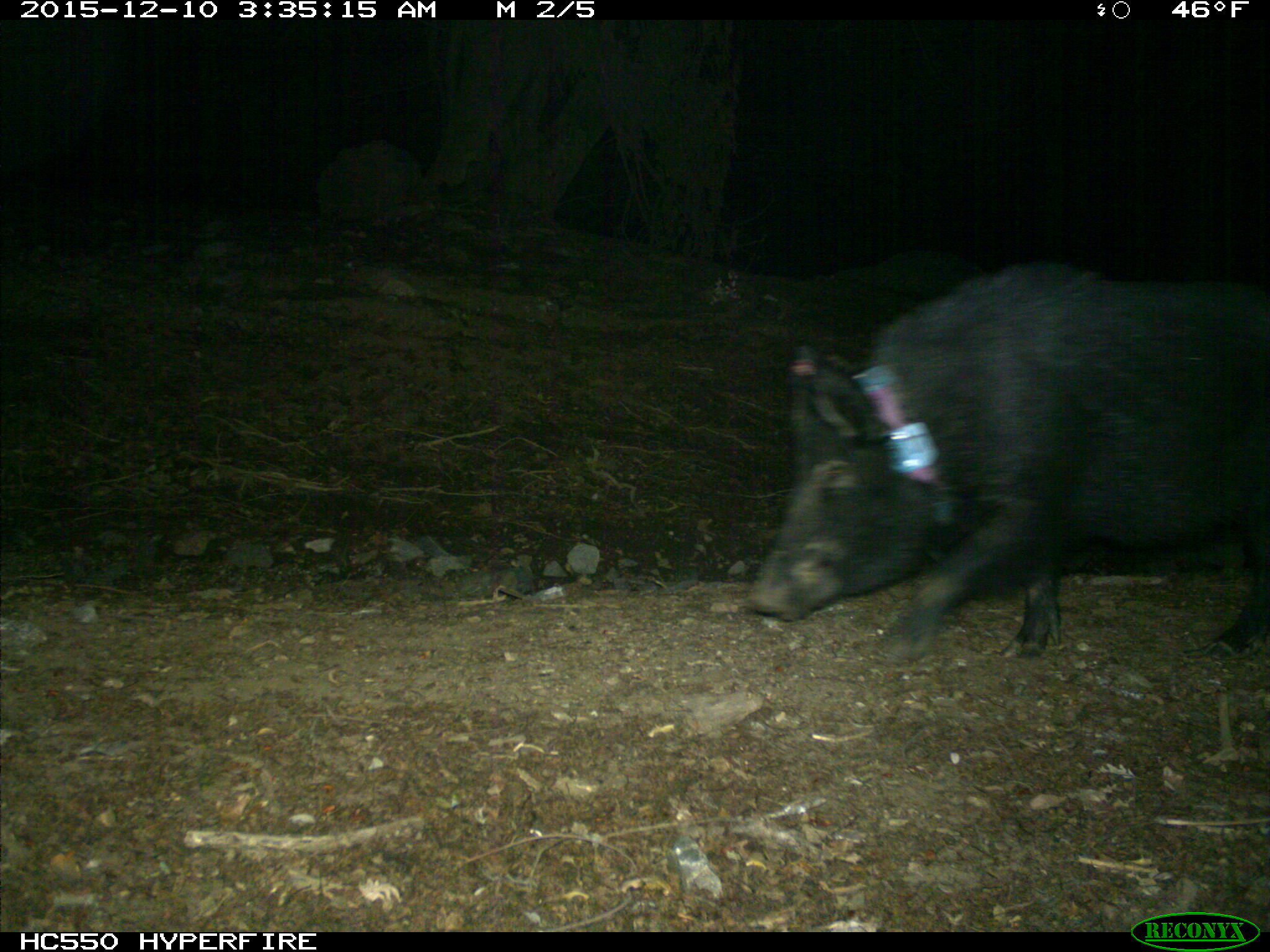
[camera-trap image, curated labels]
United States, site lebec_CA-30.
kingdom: Animalia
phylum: Chordata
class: Mammalia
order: Artiodactyla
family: Suidae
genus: Sus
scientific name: Sus scrofa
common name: wild boar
Sus scrofa (wild boar).